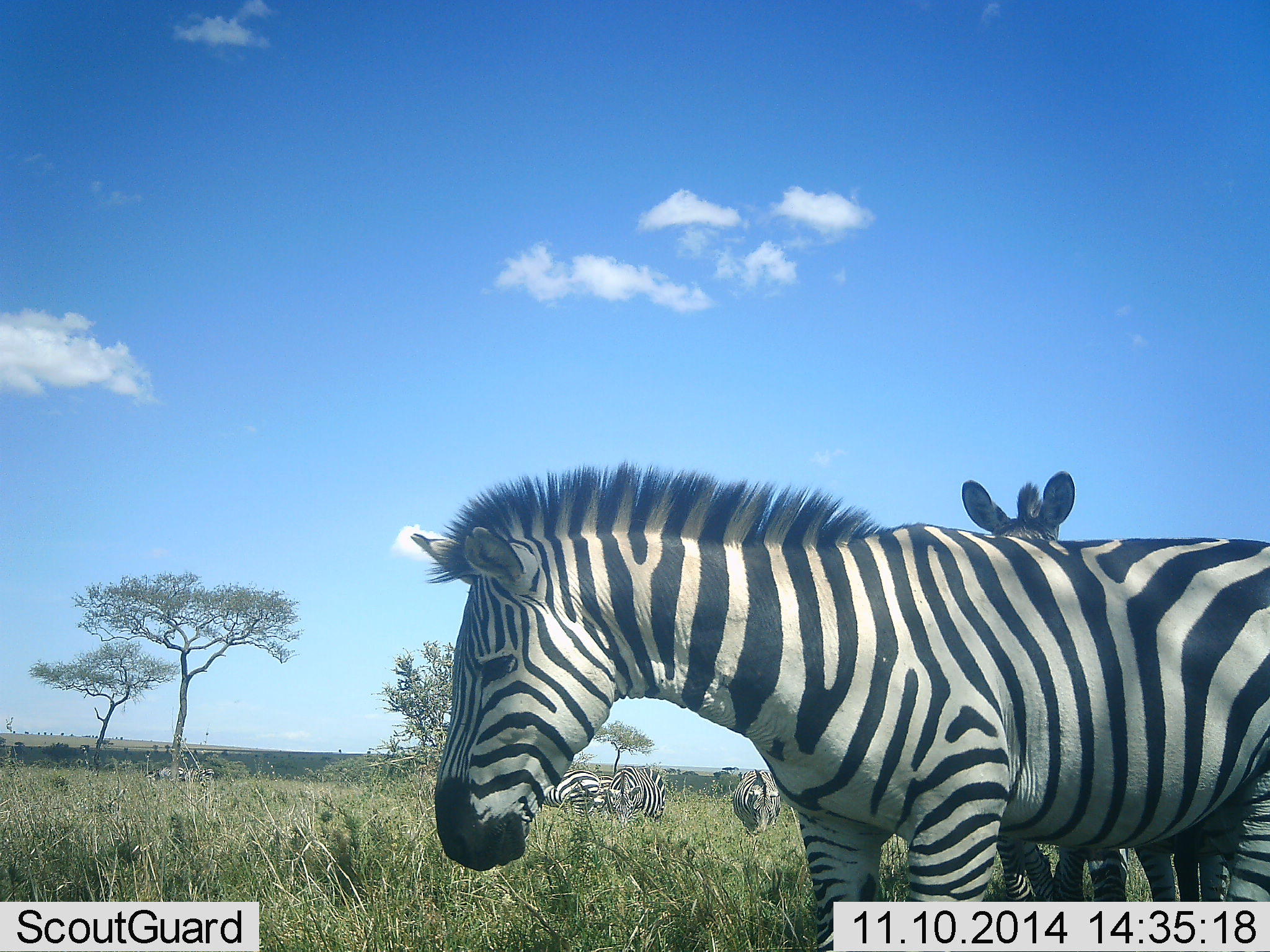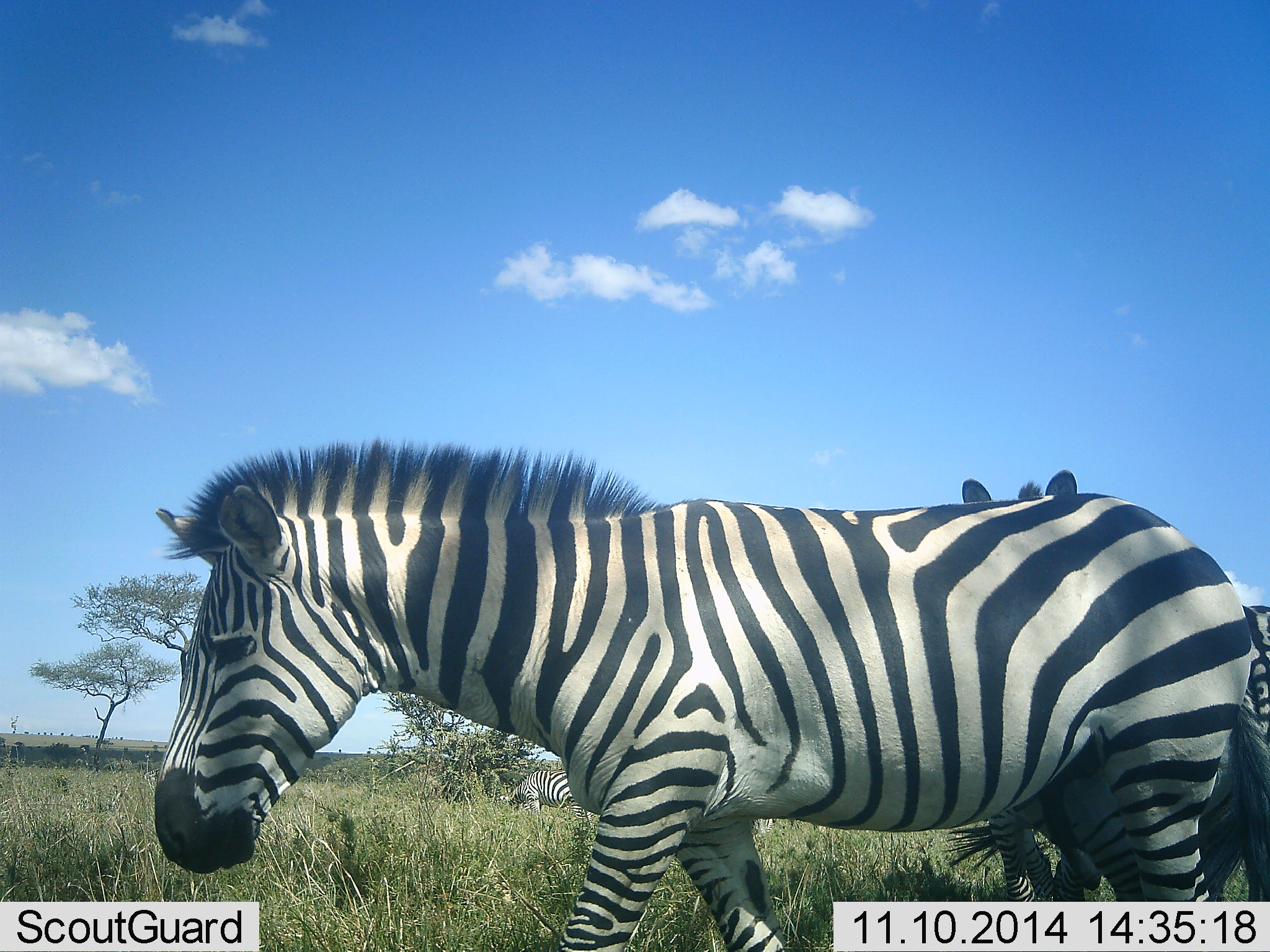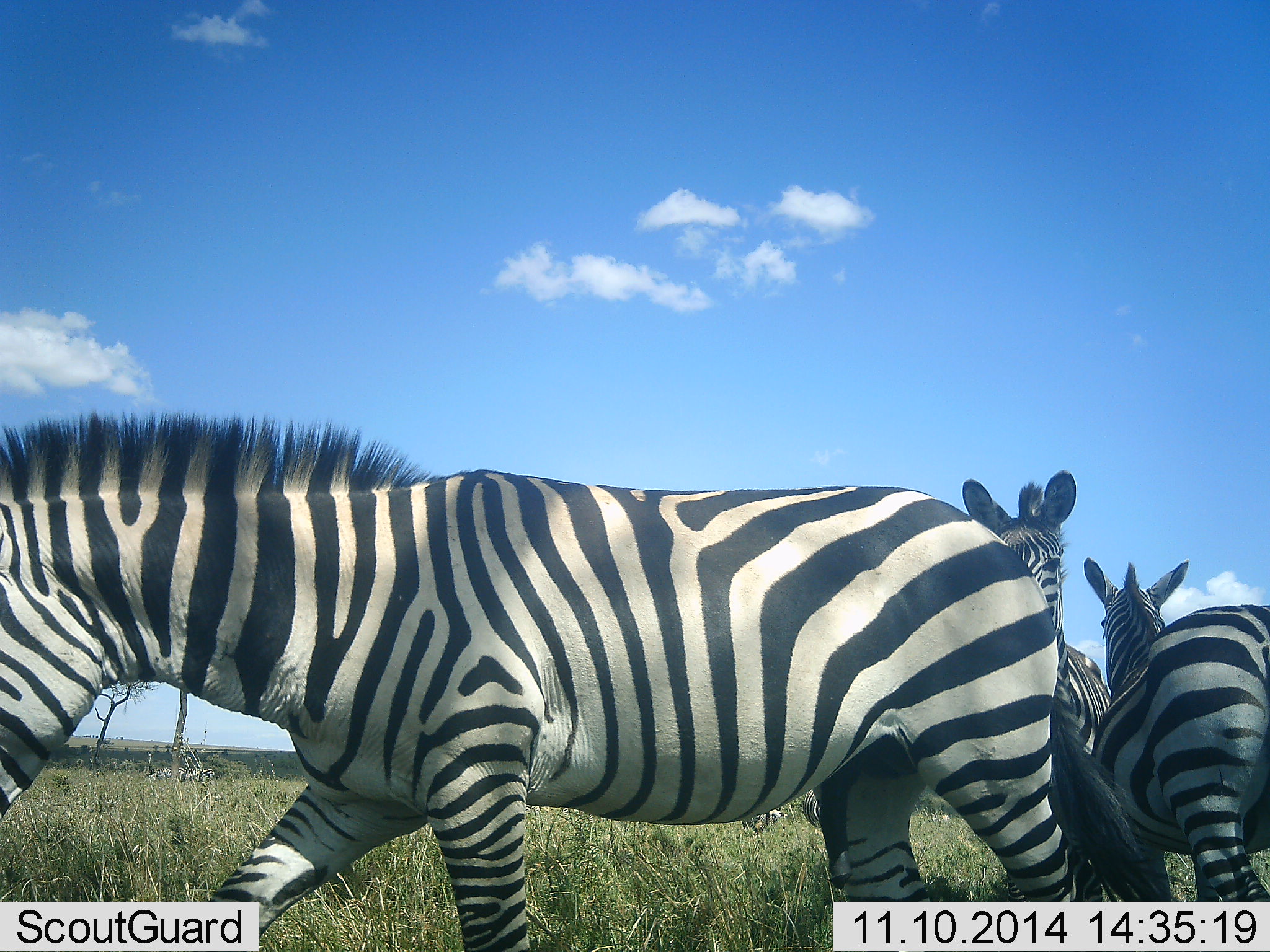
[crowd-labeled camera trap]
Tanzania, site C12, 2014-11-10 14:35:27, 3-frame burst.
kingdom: Animalia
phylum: Chordata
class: Mammalia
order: Perissodactyla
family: Equidae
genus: Equus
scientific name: Equus quagga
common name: plains zebra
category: zebra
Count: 3.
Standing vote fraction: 90%.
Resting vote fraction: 20%.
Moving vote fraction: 90%.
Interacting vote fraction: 0%.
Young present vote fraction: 0%.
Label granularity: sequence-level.